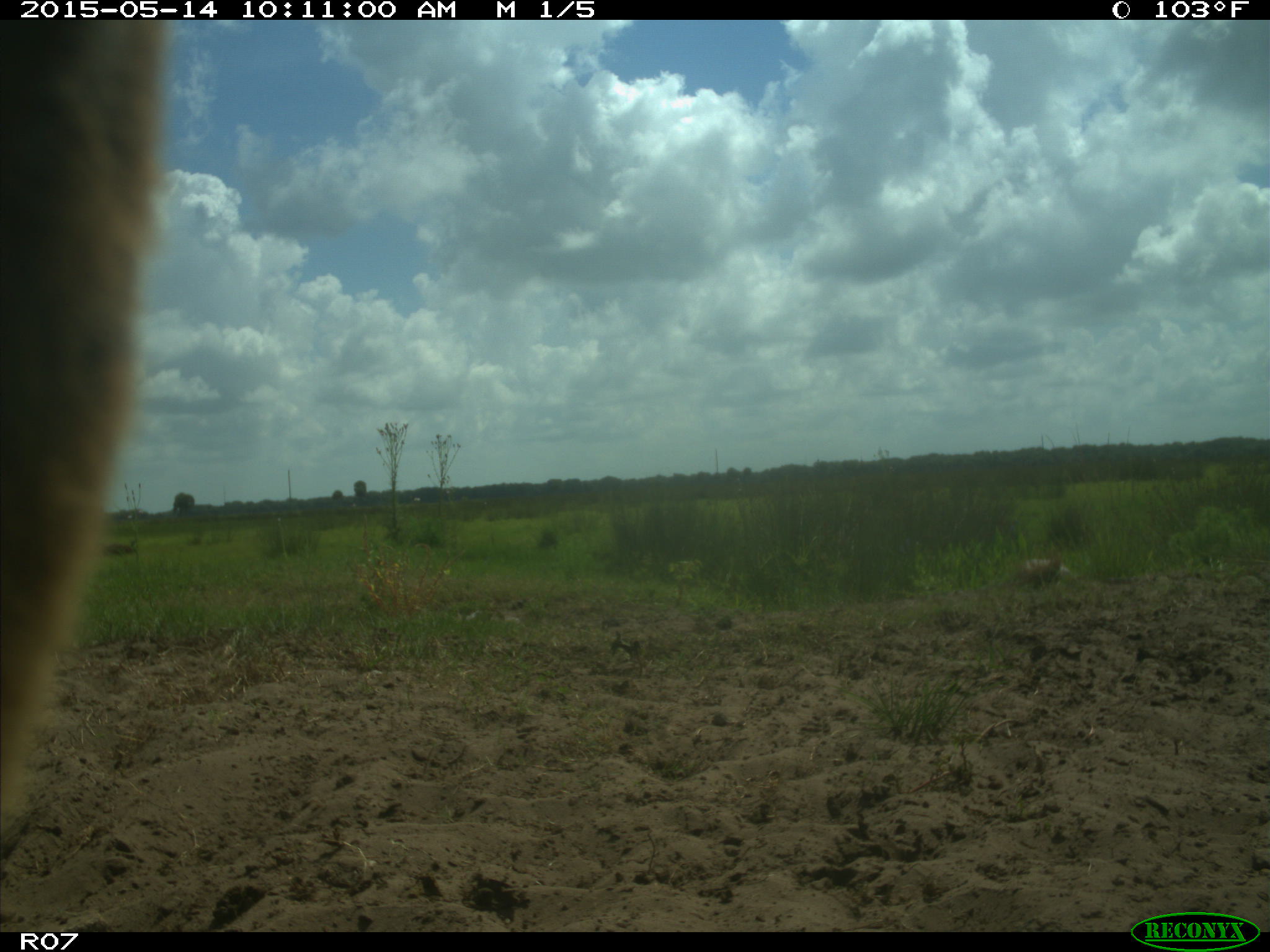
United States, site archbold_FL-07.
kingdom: Animalia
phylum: Chordata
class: Mammalia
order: Artiodactyla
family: Bovidae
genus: Bos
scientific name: Bos taurus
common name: domestic cow